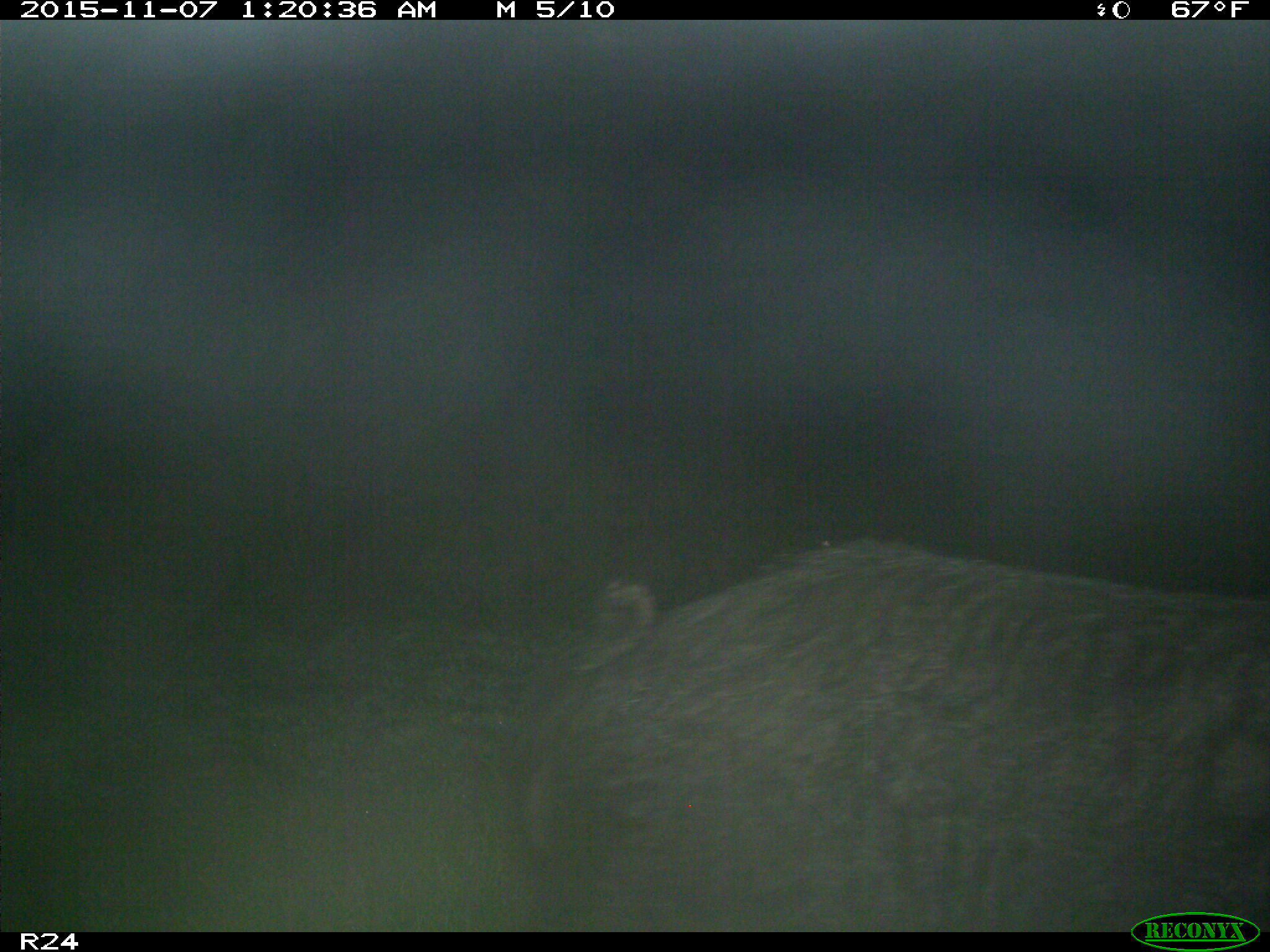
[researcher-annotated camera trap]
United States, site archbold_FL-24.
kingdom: Animalia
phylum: Chordata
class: Mammalia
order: Artiodactyla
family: Suidae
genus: Sus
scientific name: Sus scrofa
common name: wild boar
Sus scrofa (wild boar).